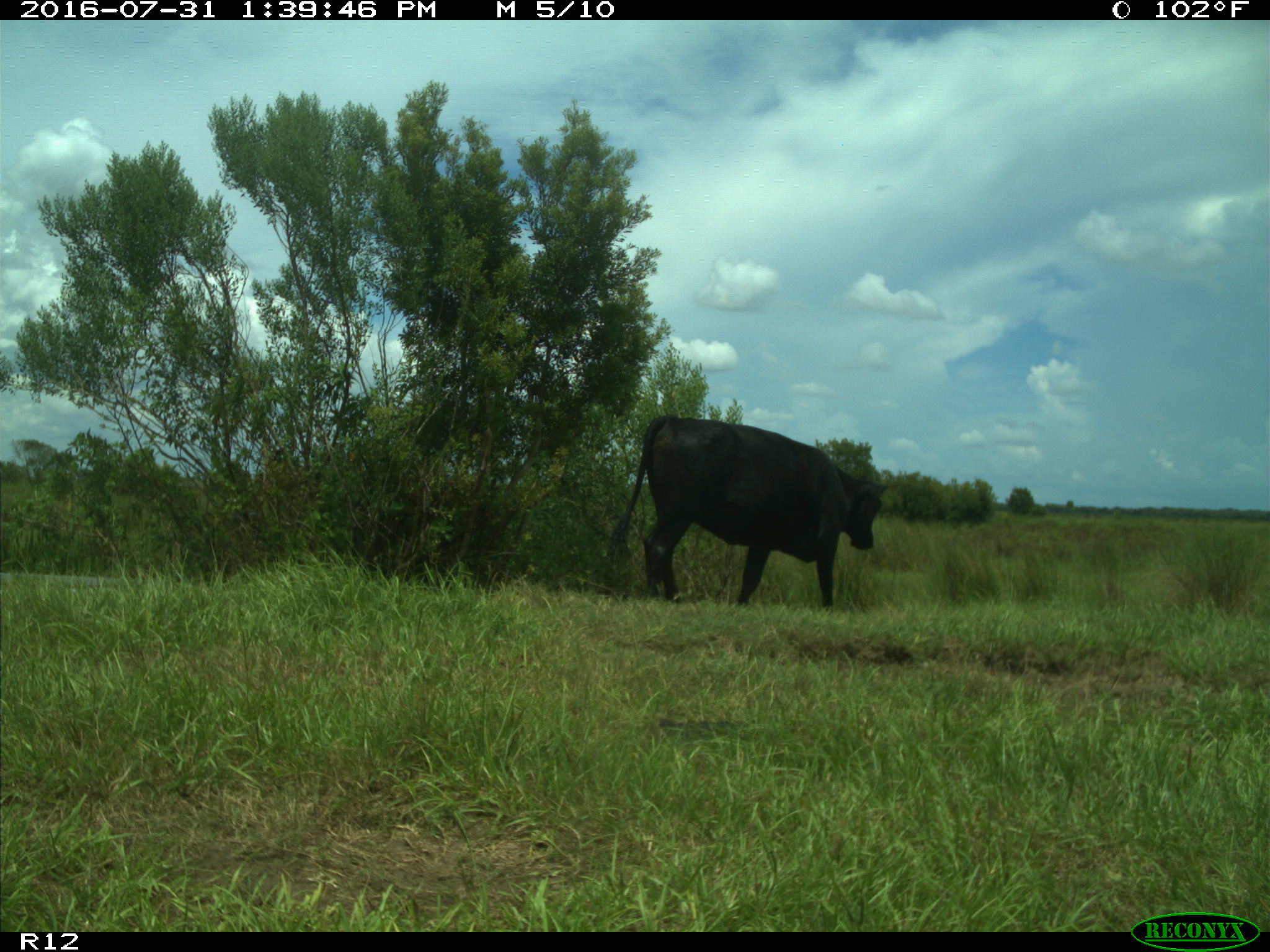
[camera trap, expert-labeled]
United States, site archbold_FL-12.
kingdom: Animalia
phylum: Chordata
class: Mammalia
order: Artiodactyla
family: Bovidae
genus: Bos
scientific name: Bos taurus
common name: domestic cow